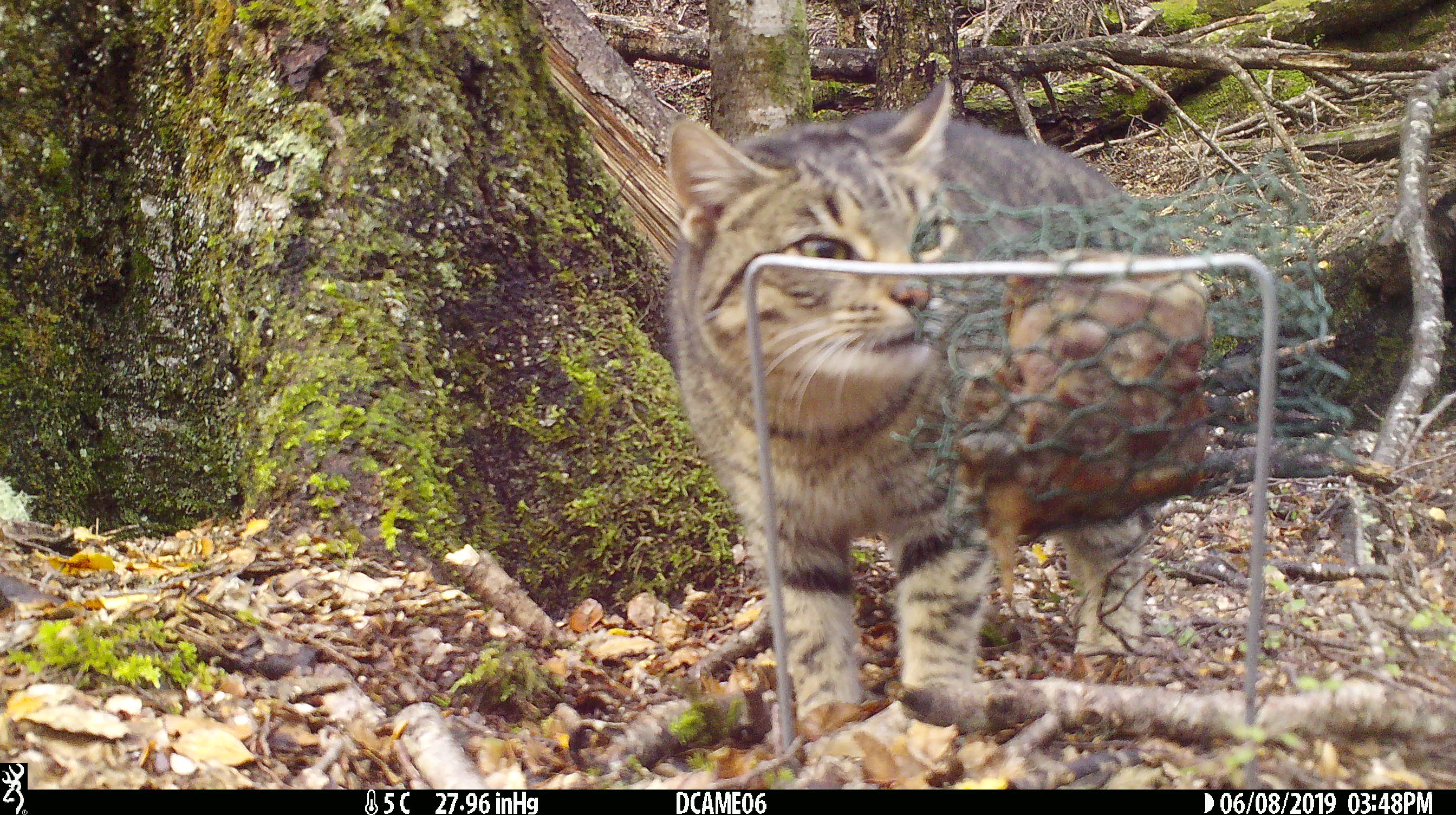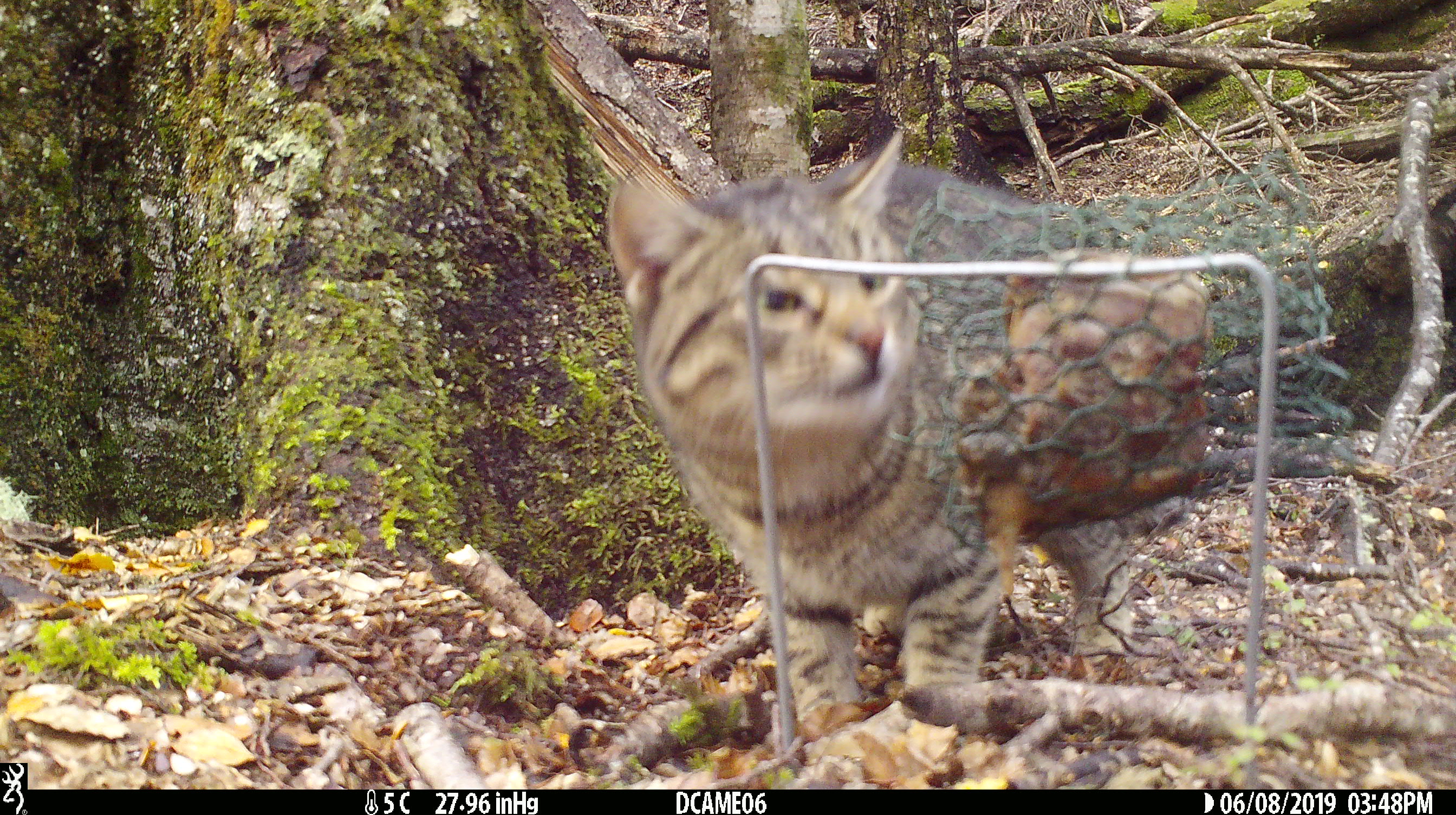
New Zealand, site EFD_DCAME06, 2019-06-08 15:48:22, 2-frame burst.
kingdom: Animalia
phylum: Chordata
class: Mammalia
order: Carnivora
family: Felidae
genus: Felis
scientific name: Felis catus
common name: domestic cat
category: cat